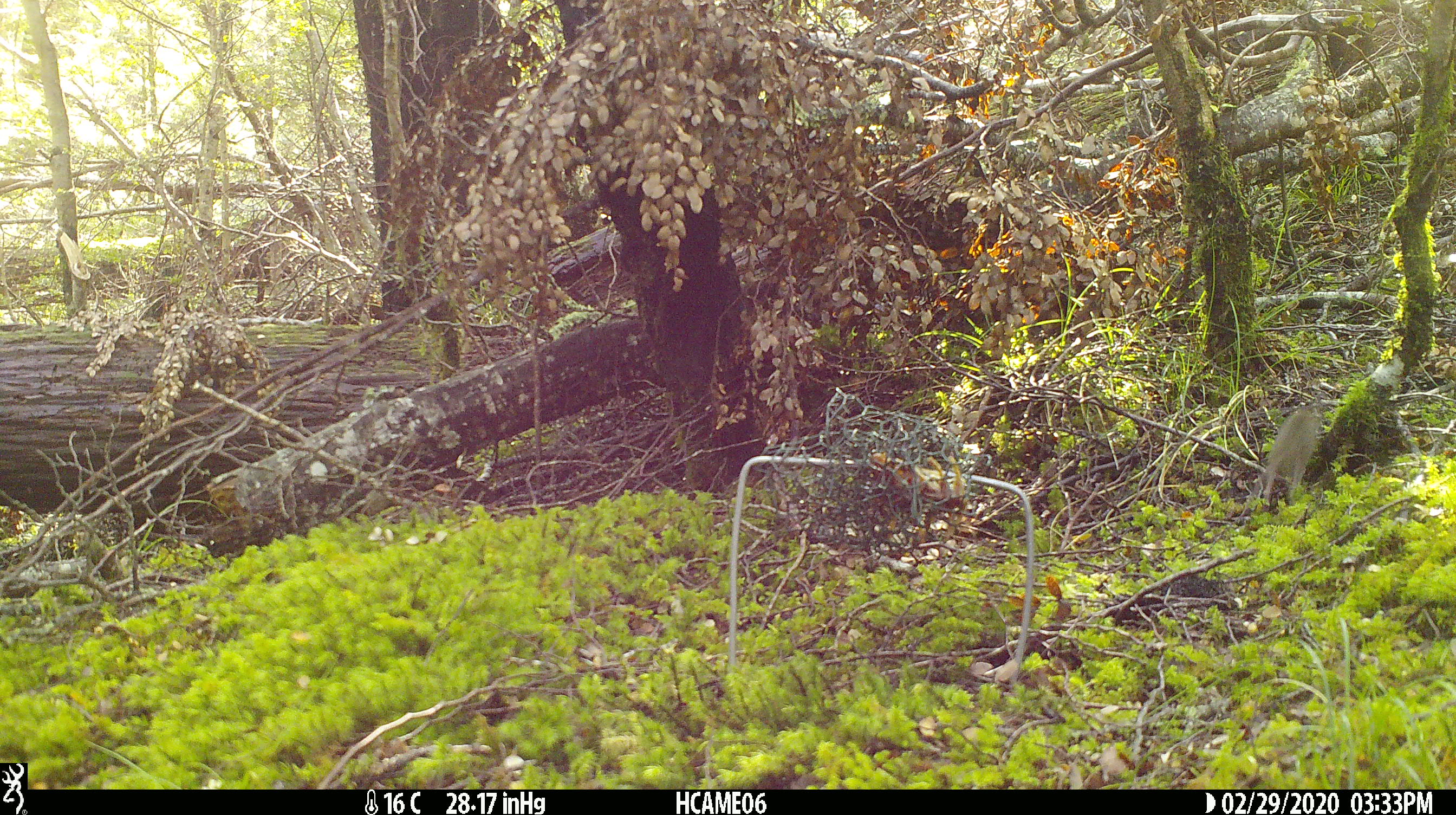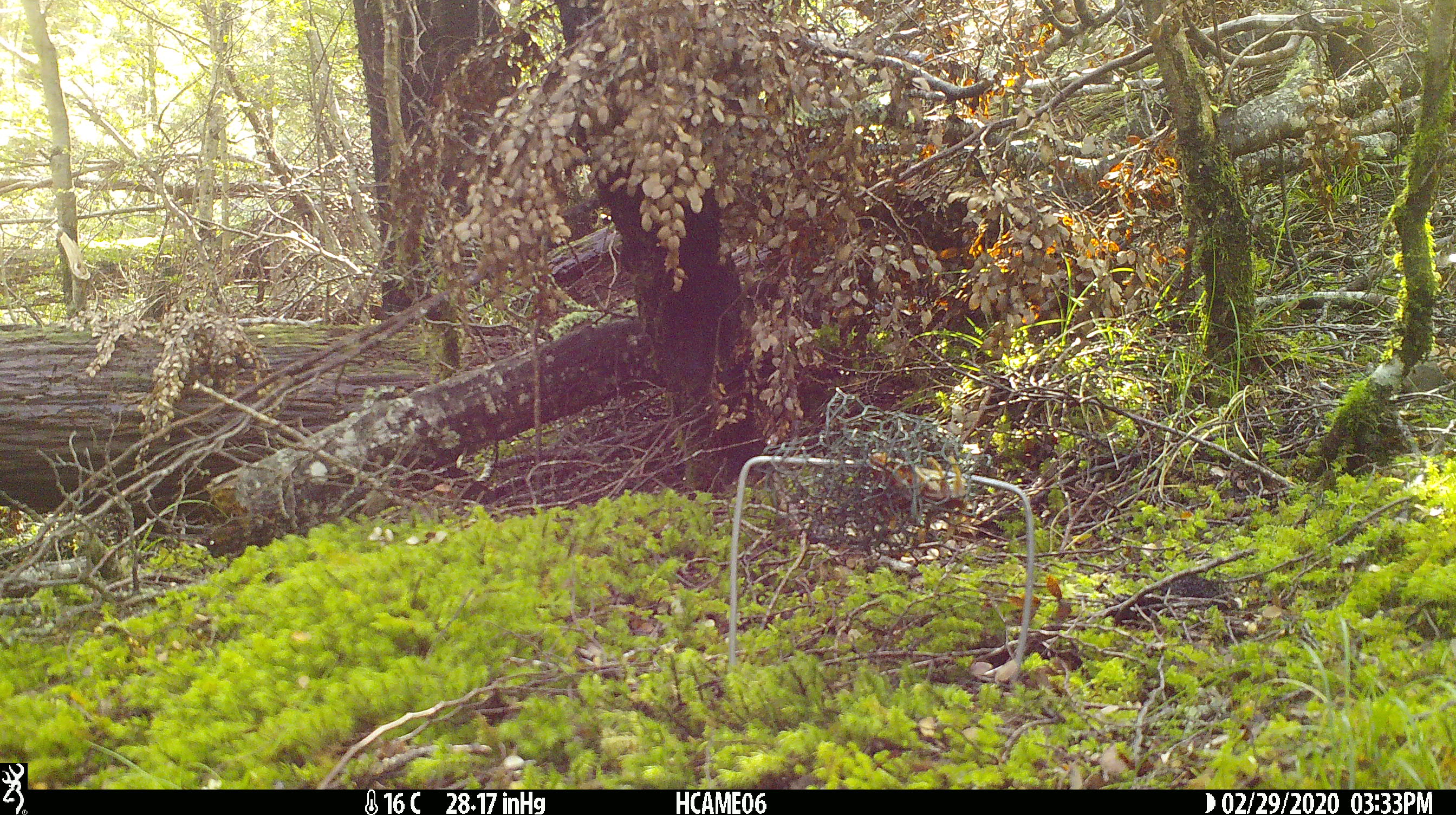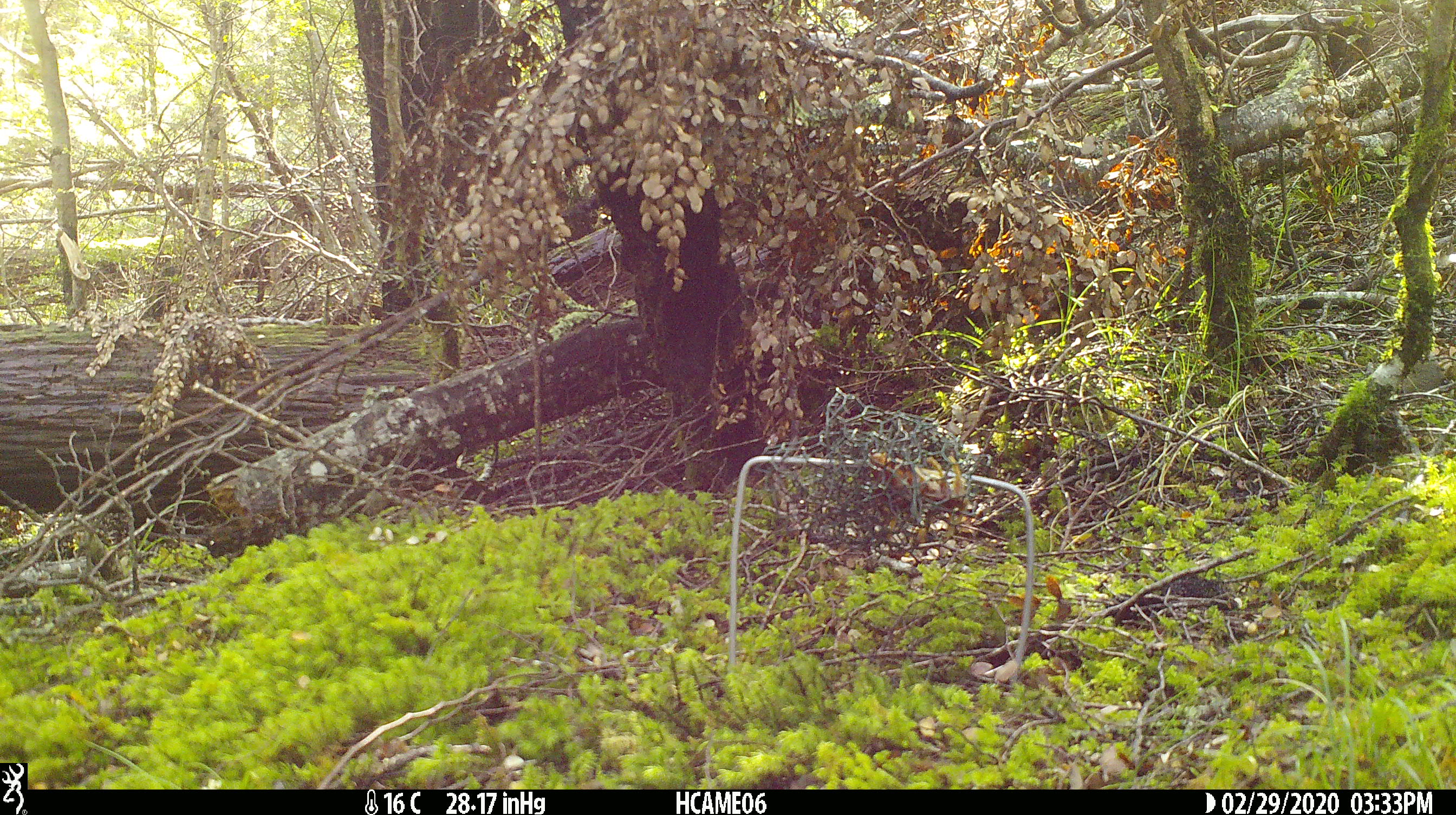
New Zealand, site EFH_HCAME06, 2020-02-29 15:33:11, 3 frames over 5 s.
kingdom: Animalia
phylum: Chordata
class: Mammalia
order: Rodentia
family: Muridae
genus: Mus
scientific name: Mus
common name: mouse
Mouse (Mus).